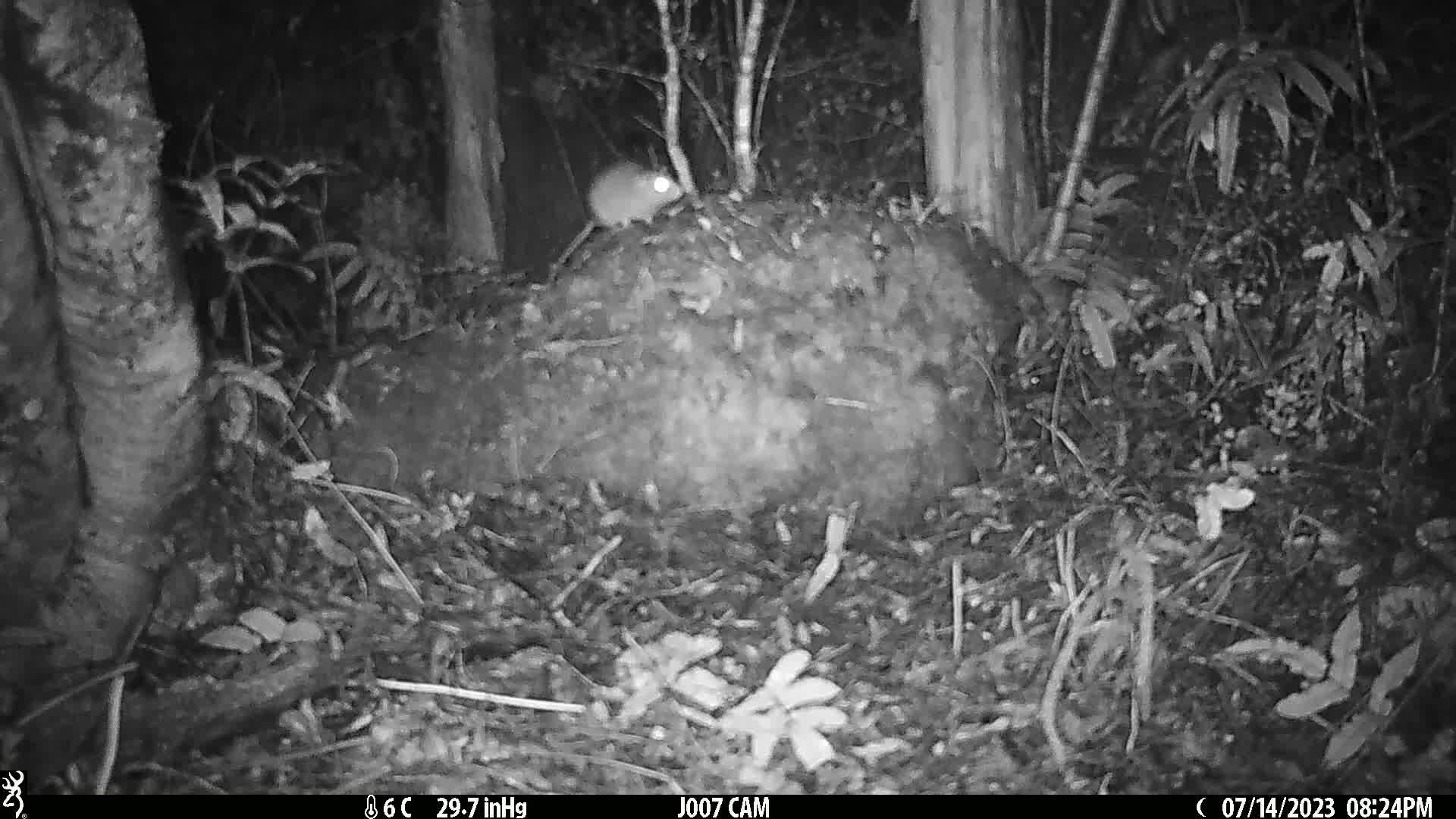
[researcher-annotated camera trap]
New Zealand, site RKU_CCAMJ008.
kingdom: Animalia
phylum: Chordata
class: Mammalia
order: Rodentia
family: Muridae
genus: Rattus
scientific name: Rattus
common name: rat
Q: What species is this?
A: Rat (Rattus).